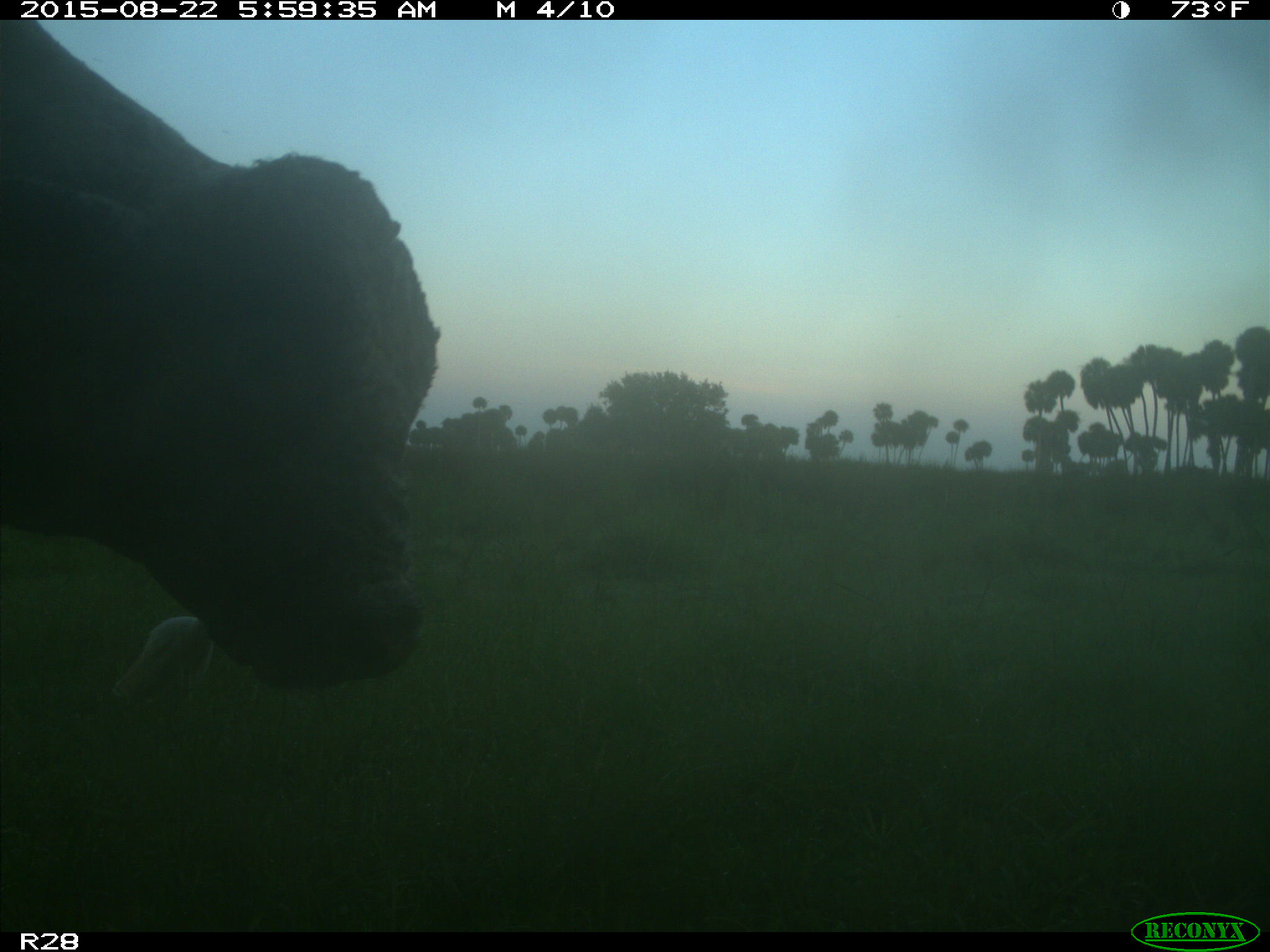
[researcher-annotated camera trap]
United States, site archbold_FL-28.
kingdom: Animalia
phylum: Chordata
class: Mammalia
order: Artiodactyla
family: Bovidae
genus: Bos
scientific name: Bos taurus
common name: domestic cow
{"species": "Bos taurus (domestic cow)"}